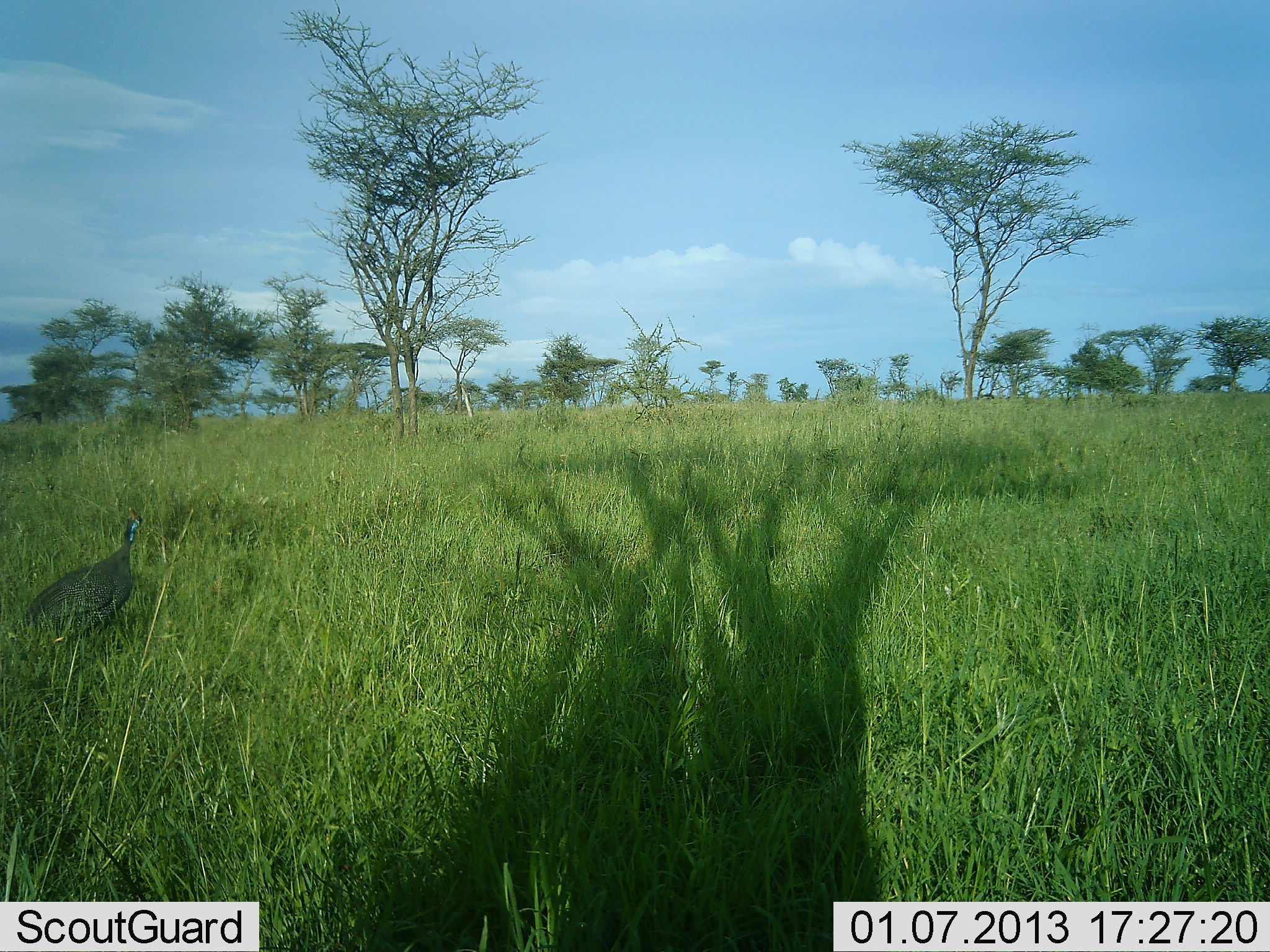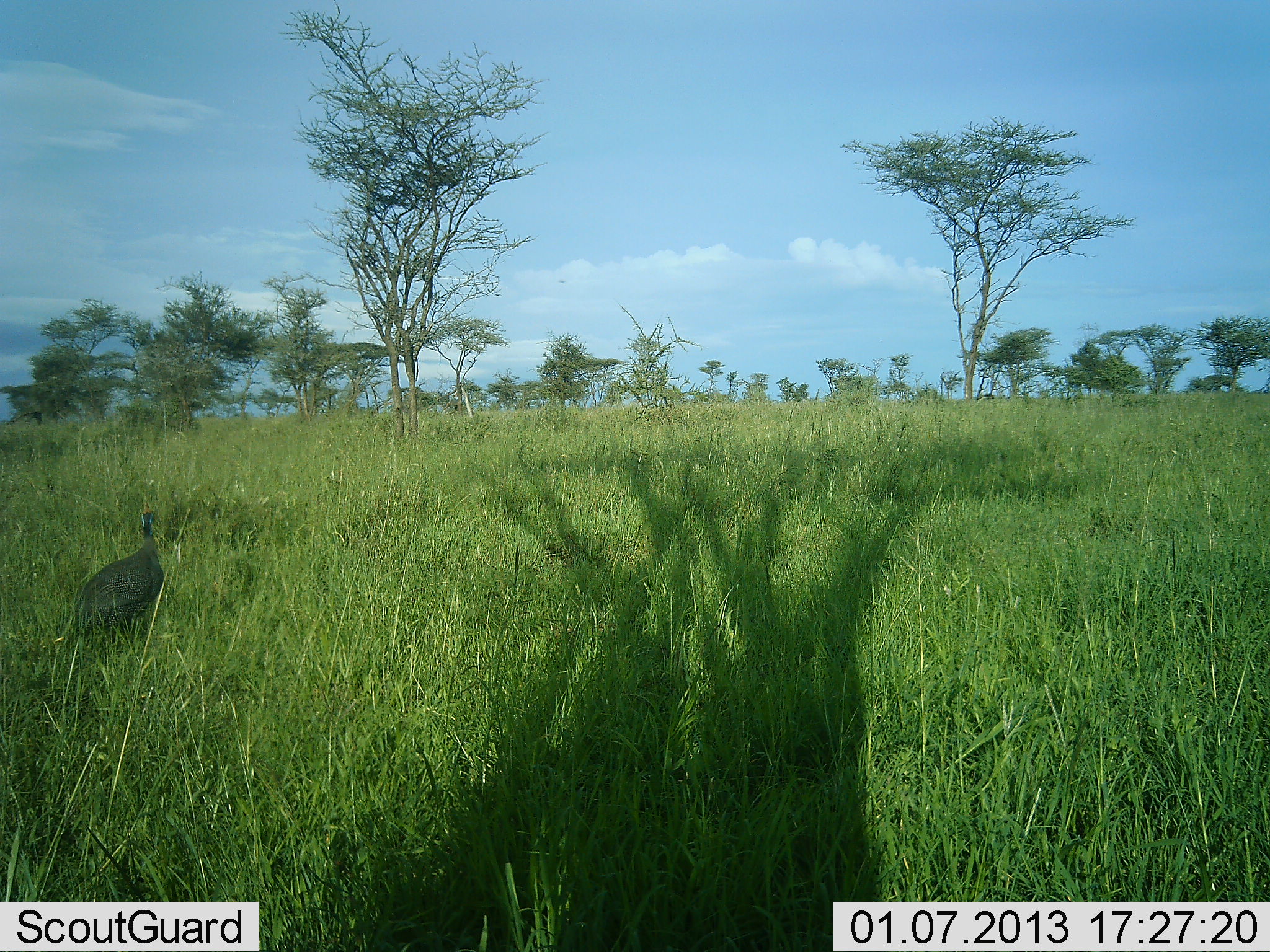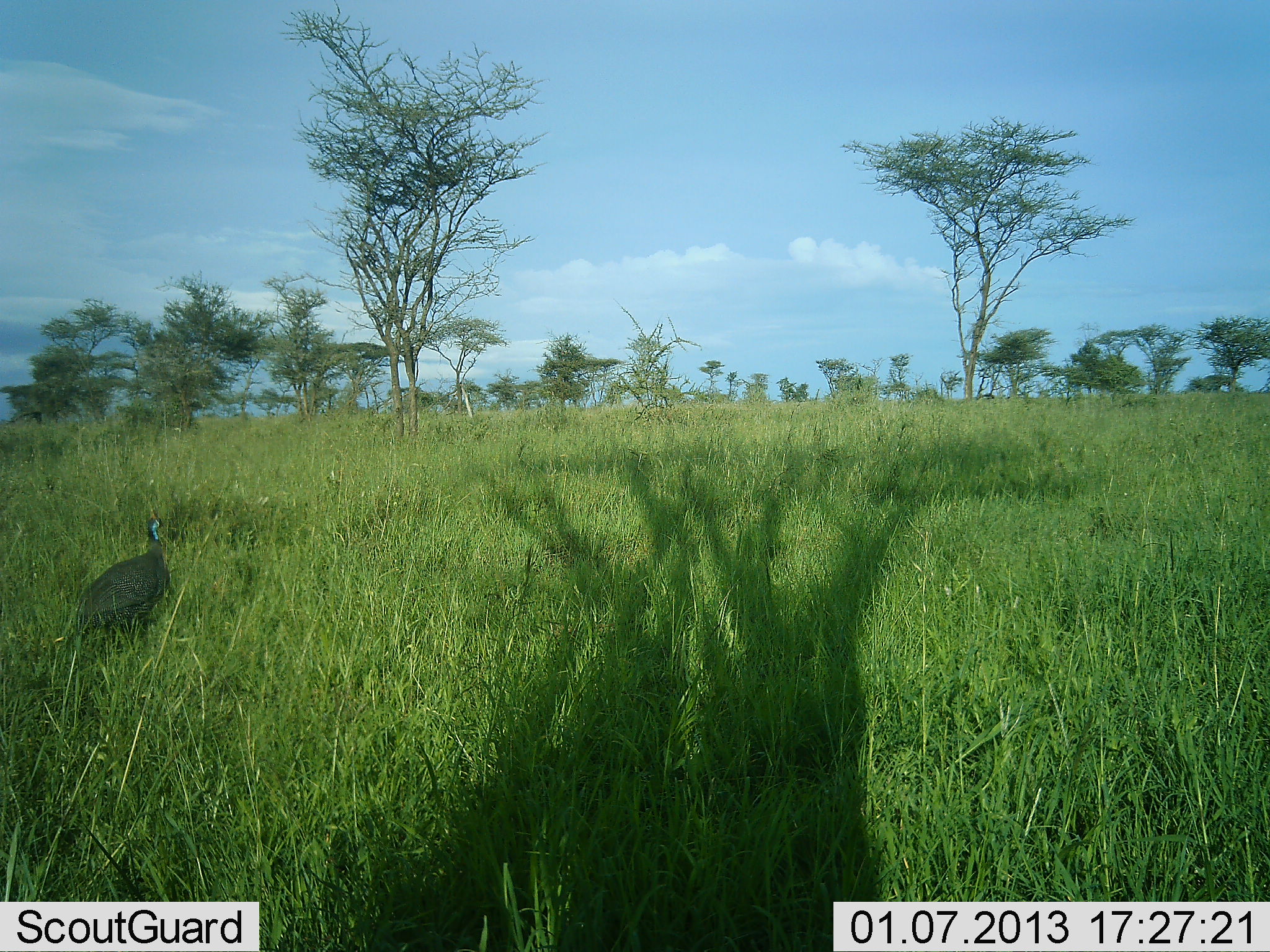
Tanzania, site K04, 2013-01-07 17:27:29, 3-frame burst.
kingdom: Animalia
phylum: Chordata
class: Aves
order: Galliformes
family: Numididae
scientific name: Numididae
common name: guinea fowl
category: guineafowl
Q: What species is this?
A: Guineafowl (guinea fowl) (Numididae).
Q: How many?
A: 1.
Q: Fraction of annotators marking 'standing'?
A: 24%.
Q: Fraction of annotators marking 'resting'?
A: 0%.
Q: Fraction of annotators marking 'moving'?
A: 80%.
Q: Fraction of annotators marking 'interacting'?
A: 0%.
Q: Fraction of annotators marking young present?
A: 0%.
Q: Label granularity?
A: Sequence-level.